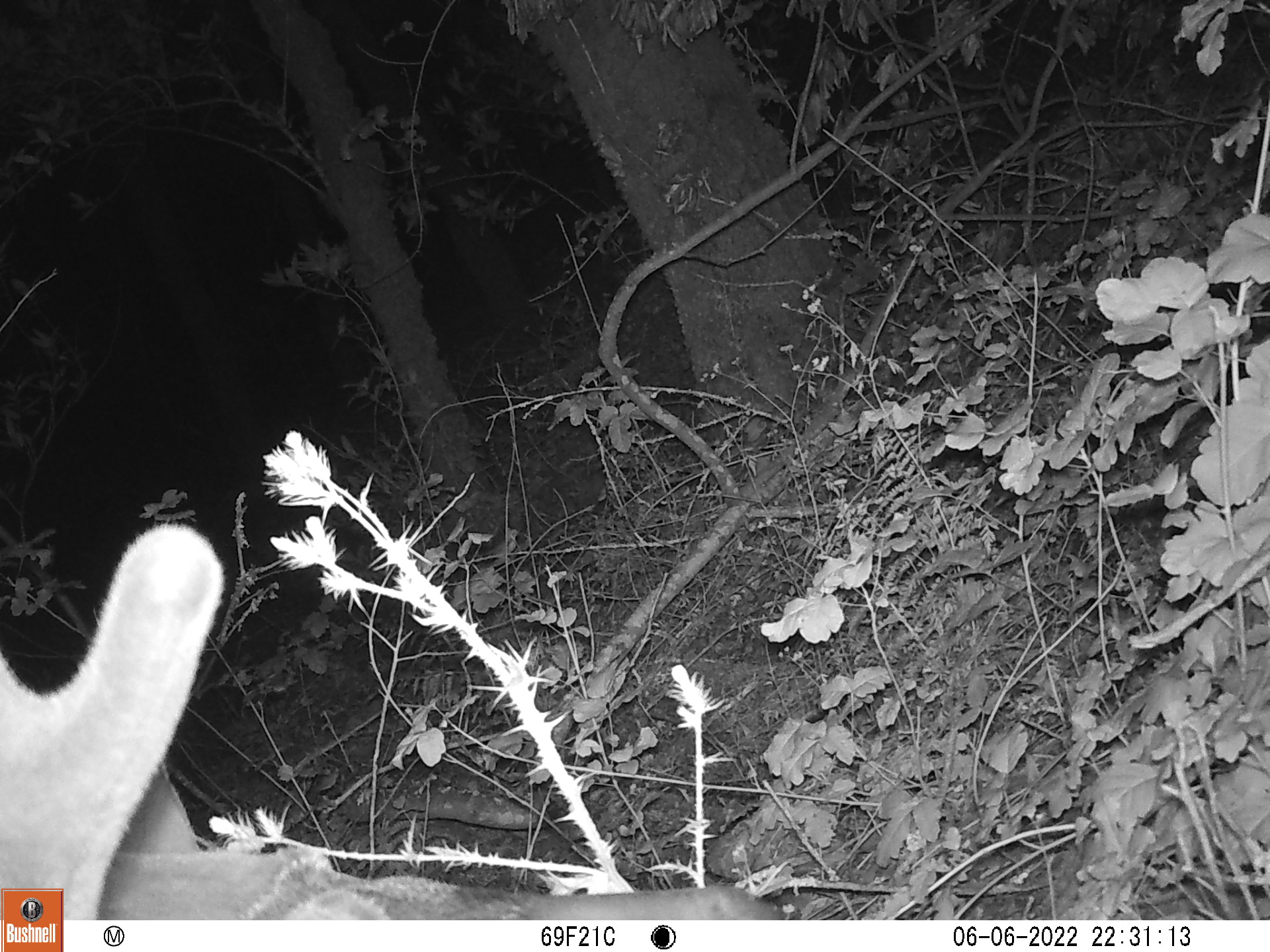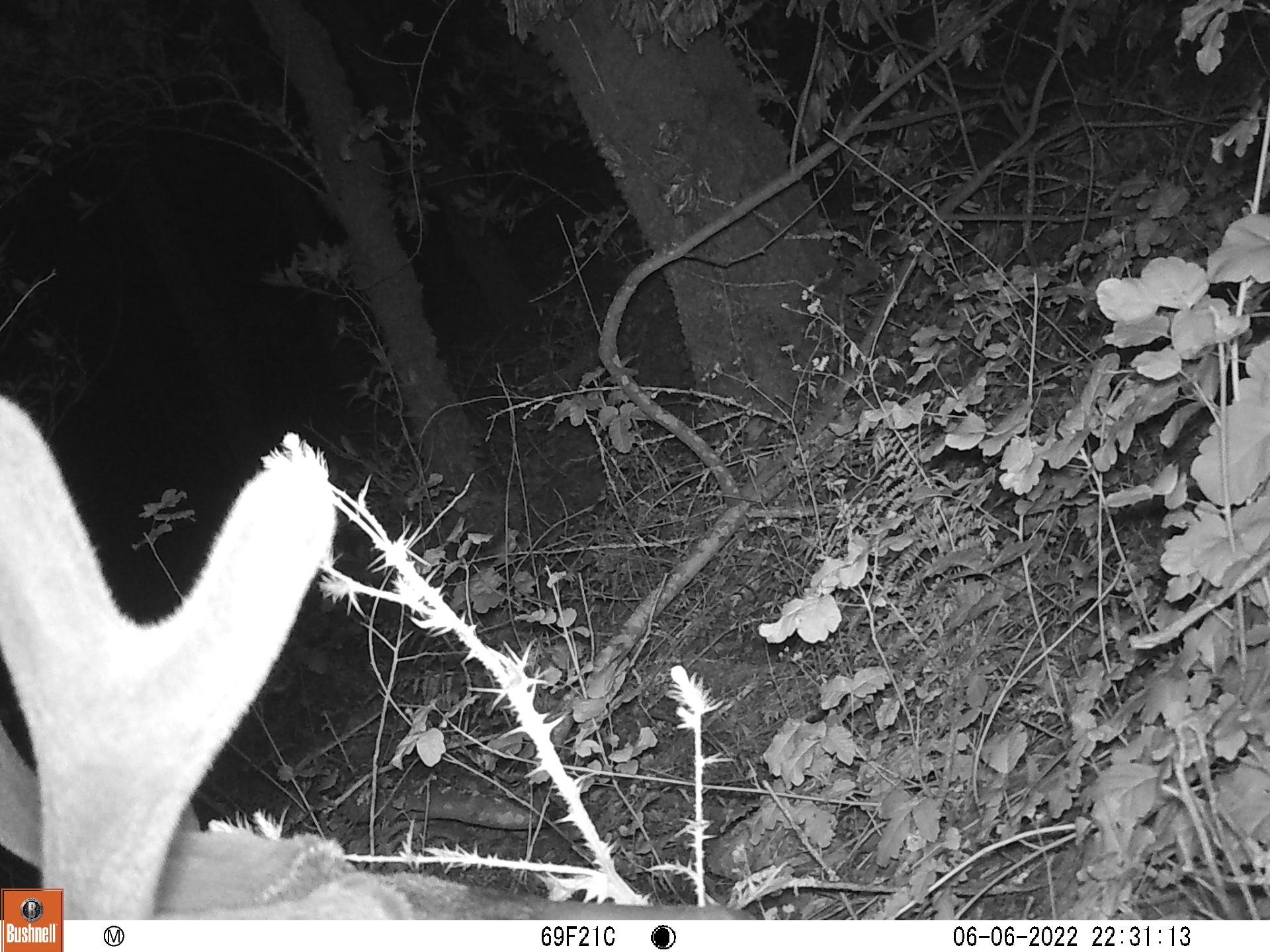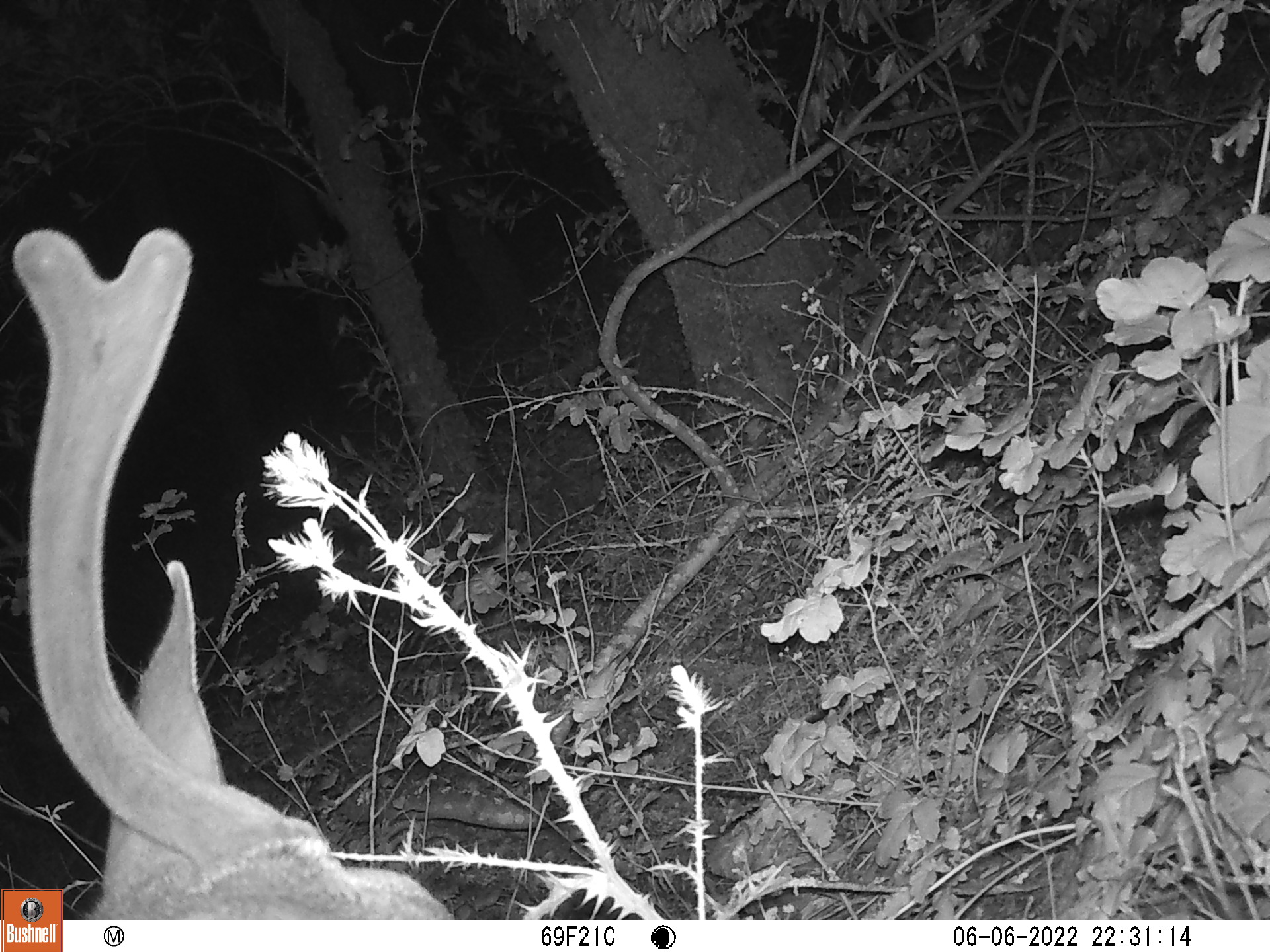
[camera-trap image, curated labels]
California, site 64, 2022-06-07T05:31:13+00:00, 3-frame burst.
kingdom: Animalia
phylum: Chordata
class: Mammalia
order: Artiodactyla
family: Cervidae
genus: Odocoileus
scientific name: Odocoileus hemionus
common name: mule deer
Mule deer (Odocoileus hemionus).